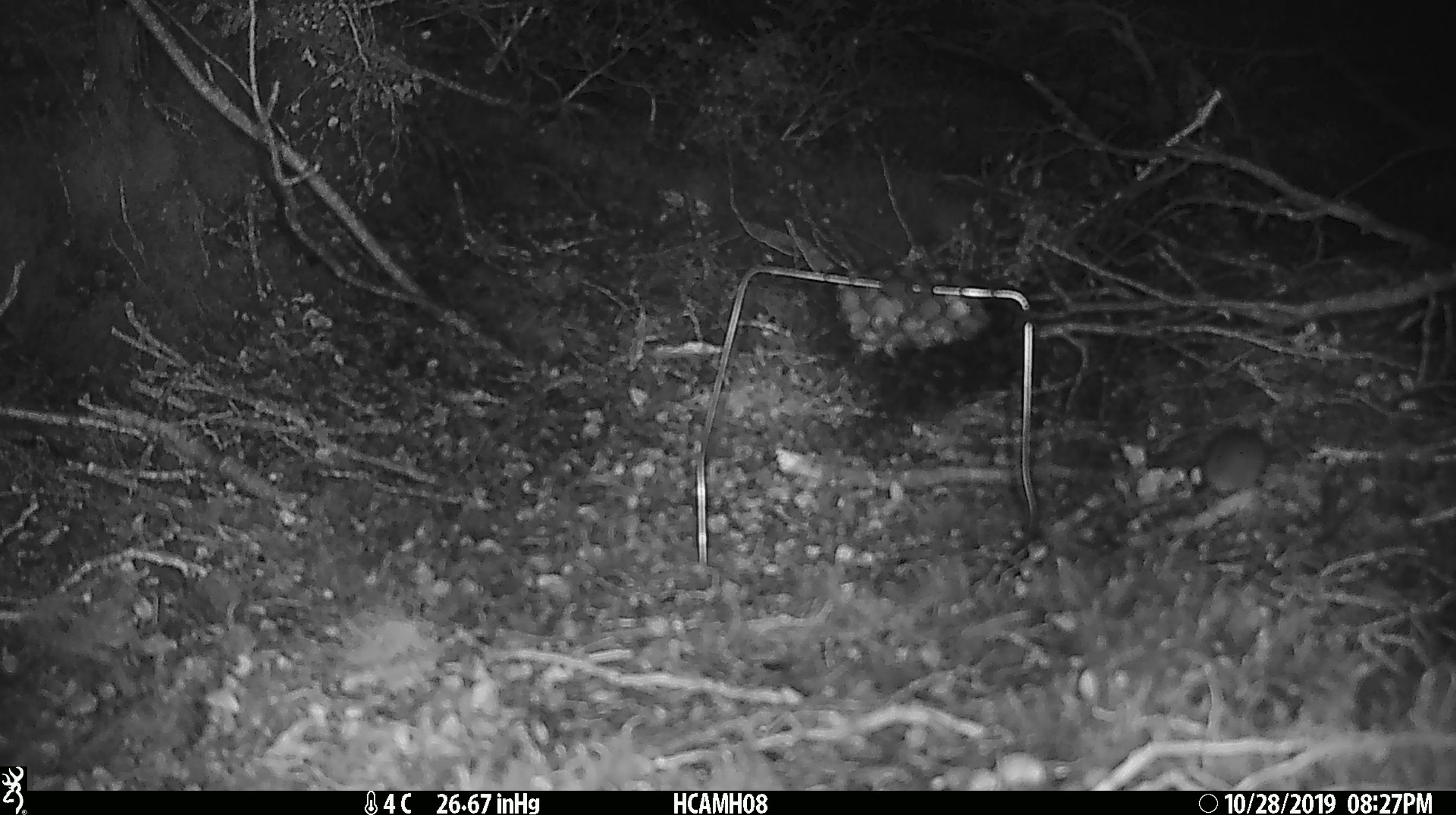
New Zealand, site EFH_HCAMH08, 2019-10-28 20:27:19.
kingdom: Animalia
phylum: Chordata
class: Mammalia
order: Rodentia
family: Muridae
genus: Mus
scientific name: Mus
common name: mouse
Mouse (Mus).